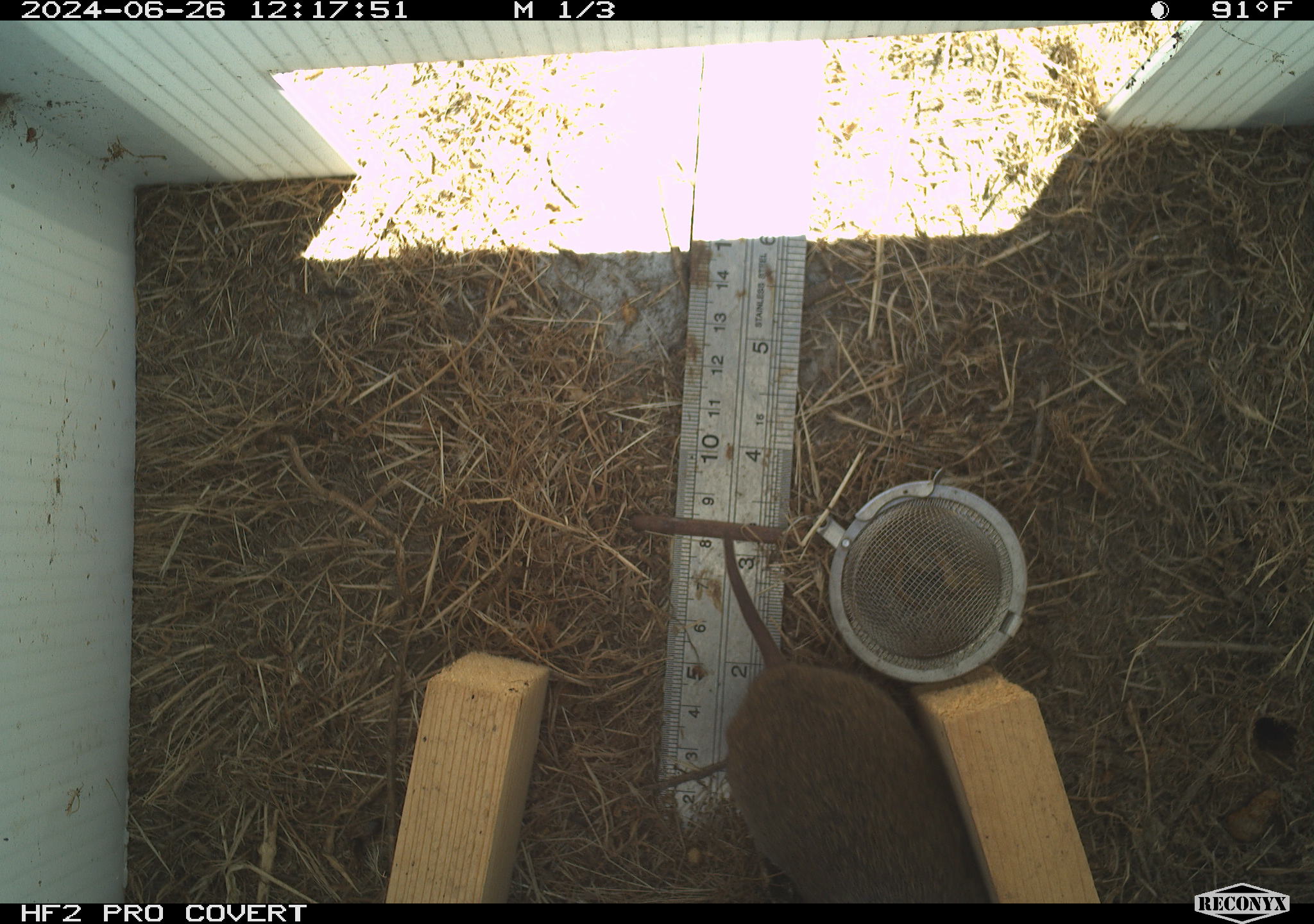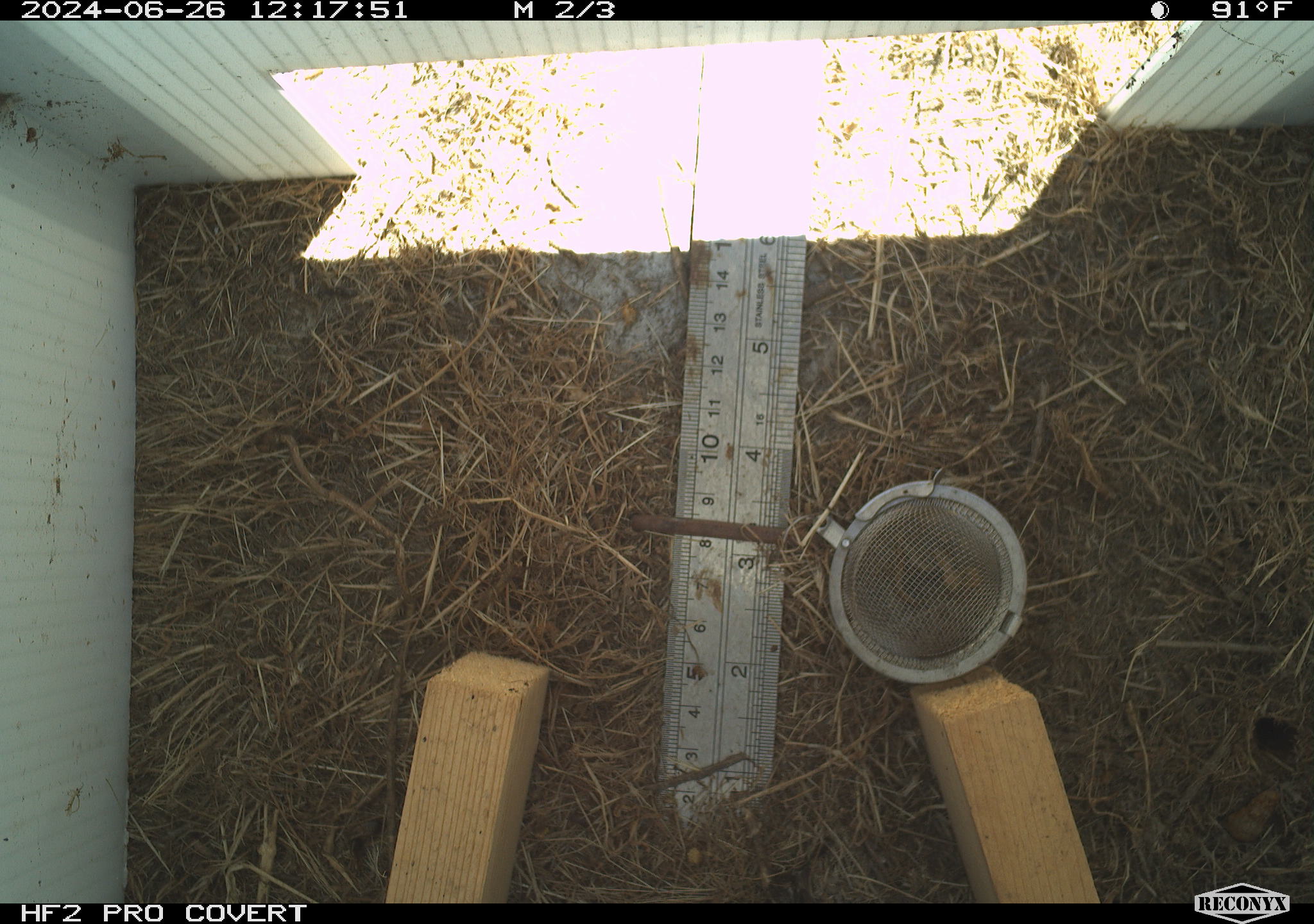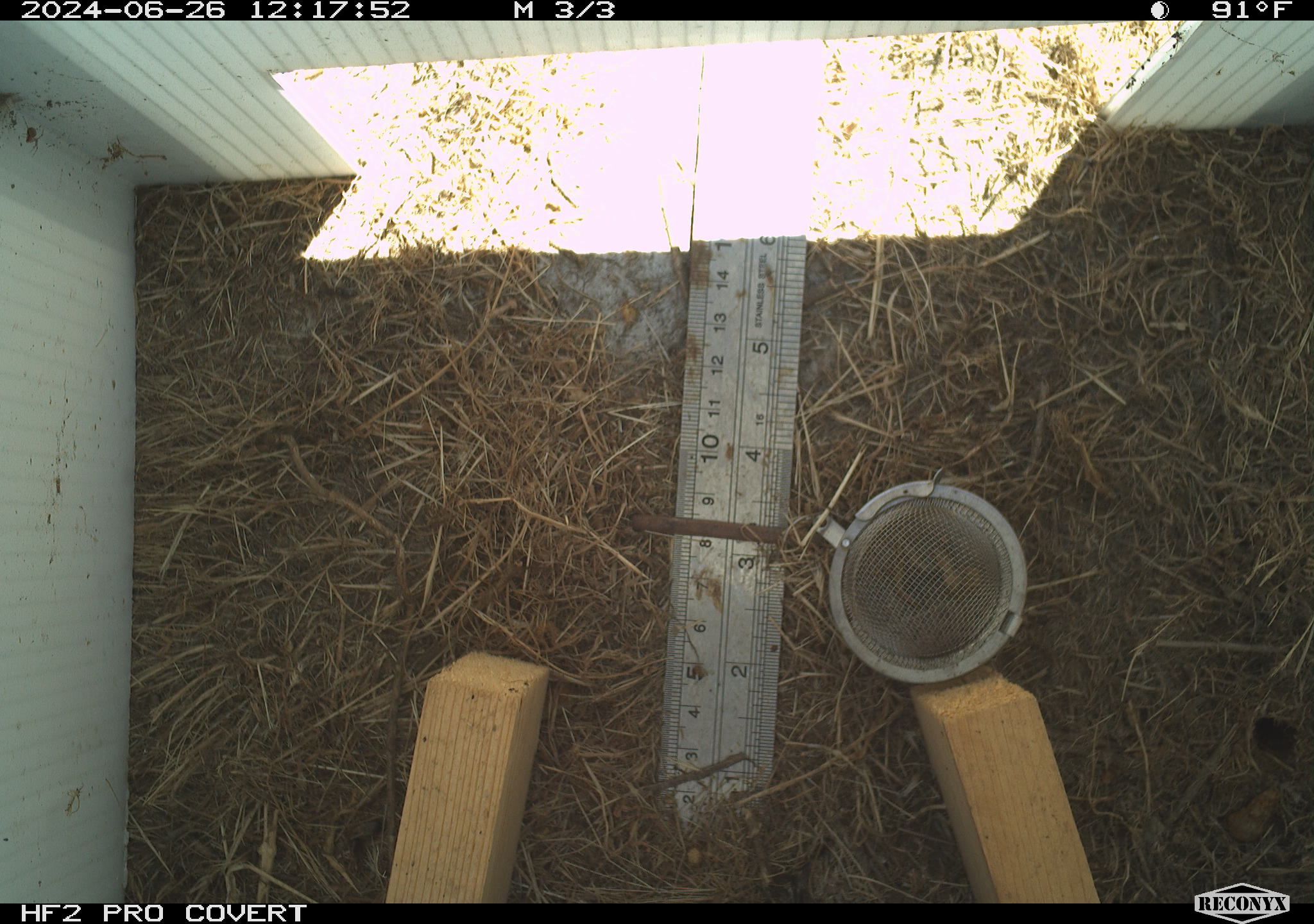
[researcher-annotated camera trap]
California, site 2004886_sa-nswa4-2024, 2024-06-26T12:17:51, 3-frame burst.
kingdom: Animalia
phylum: Chordata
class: Mammalia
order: Rodentia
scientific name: Rodentia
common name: rodent